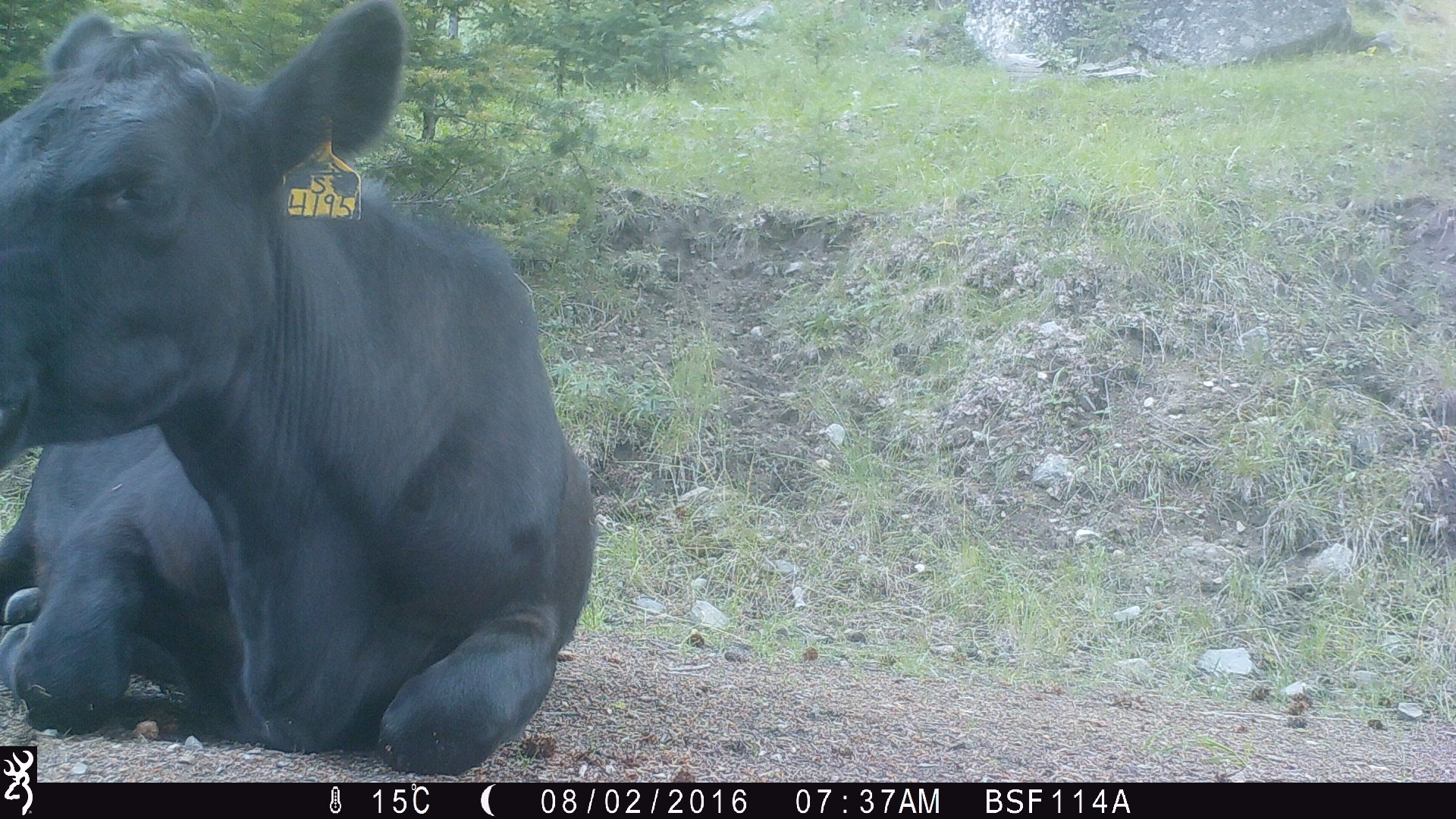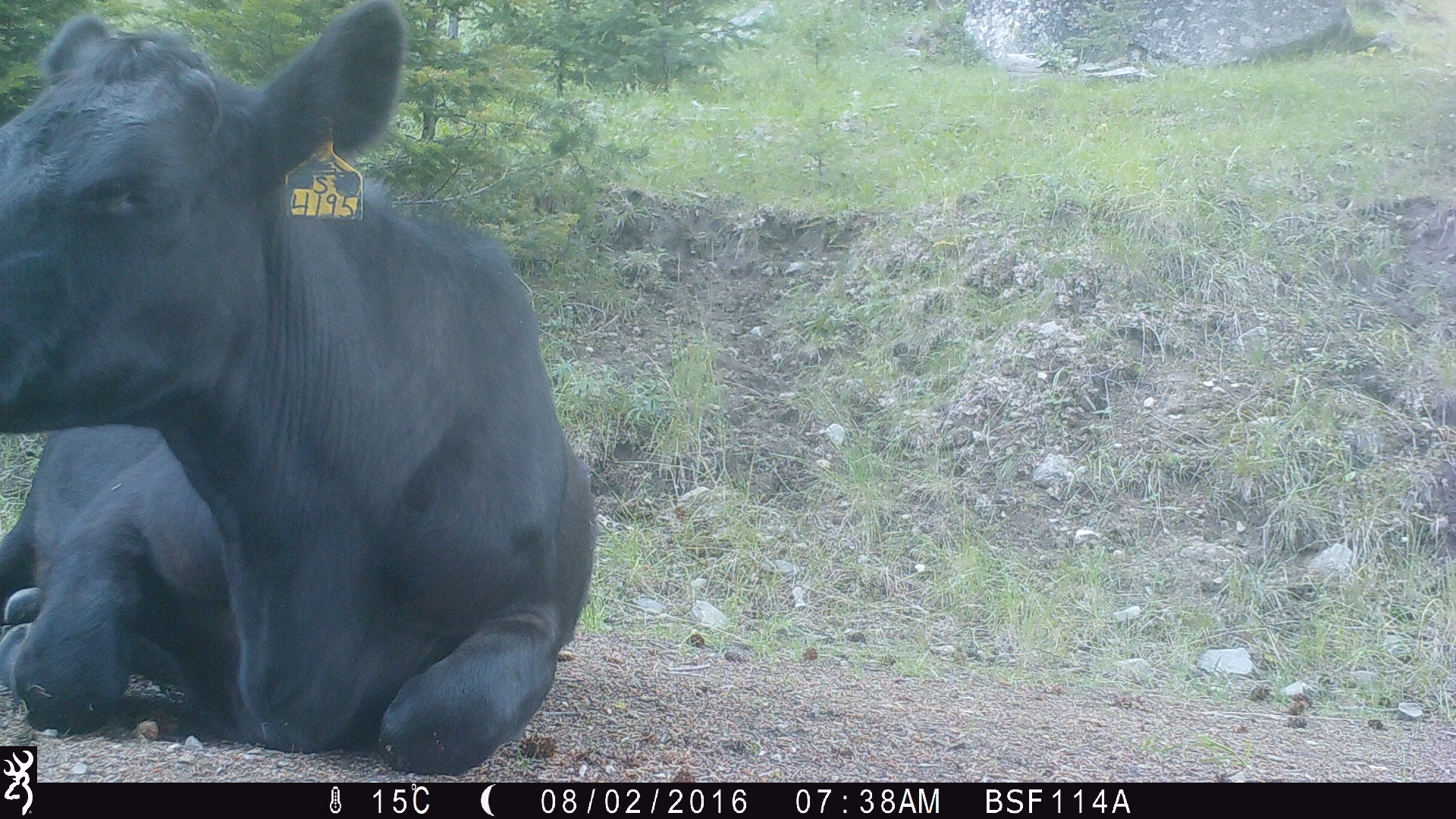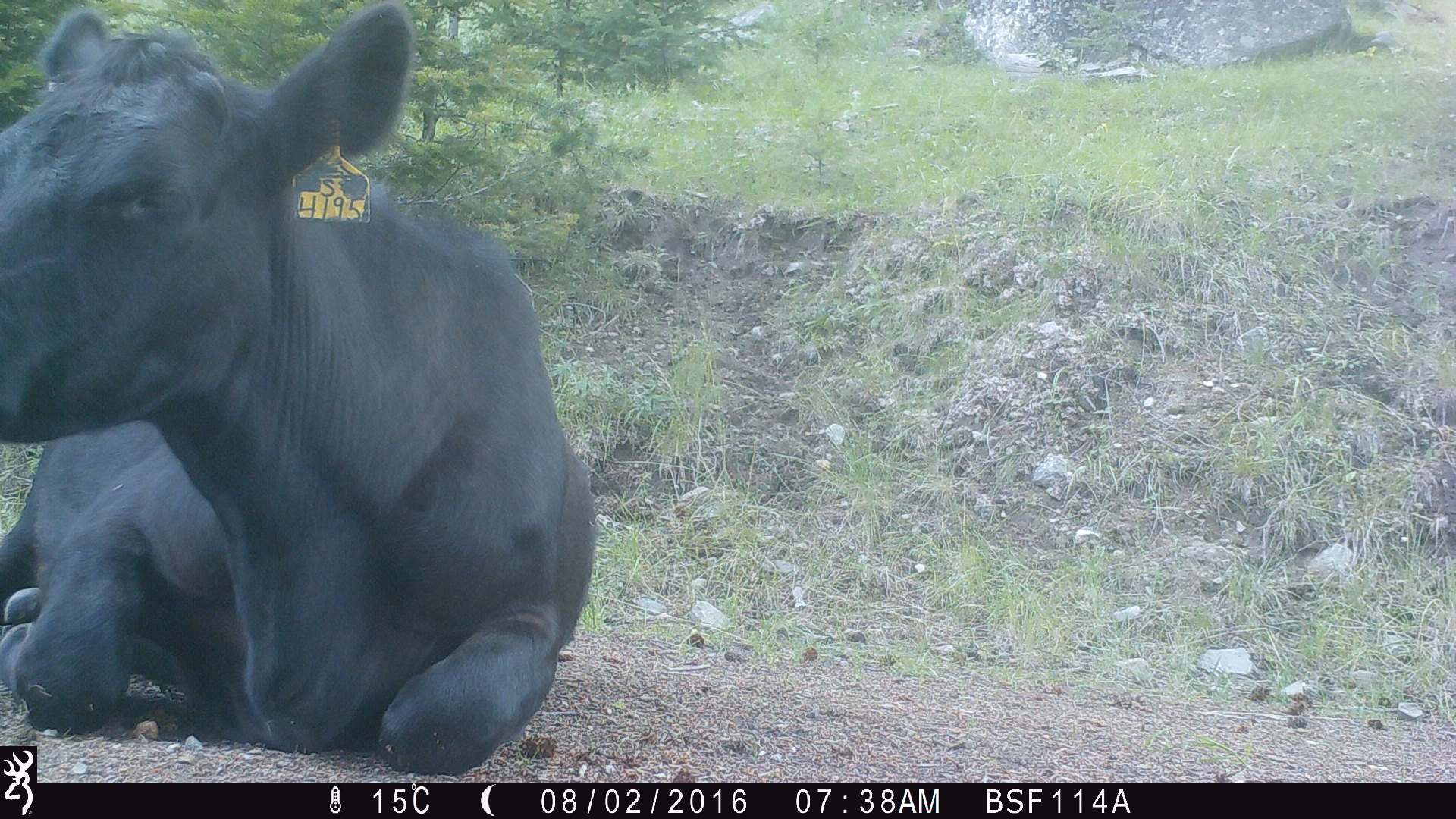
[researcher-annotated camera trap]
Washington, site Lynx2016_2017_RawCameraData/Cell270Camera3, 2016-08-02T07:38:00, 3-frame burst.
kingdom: Animalia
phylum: Chordata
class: Mammalia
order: Artiodactyla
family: Bovidae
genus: Bos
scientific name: Bos taurus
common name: domestic cattle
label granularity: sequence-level